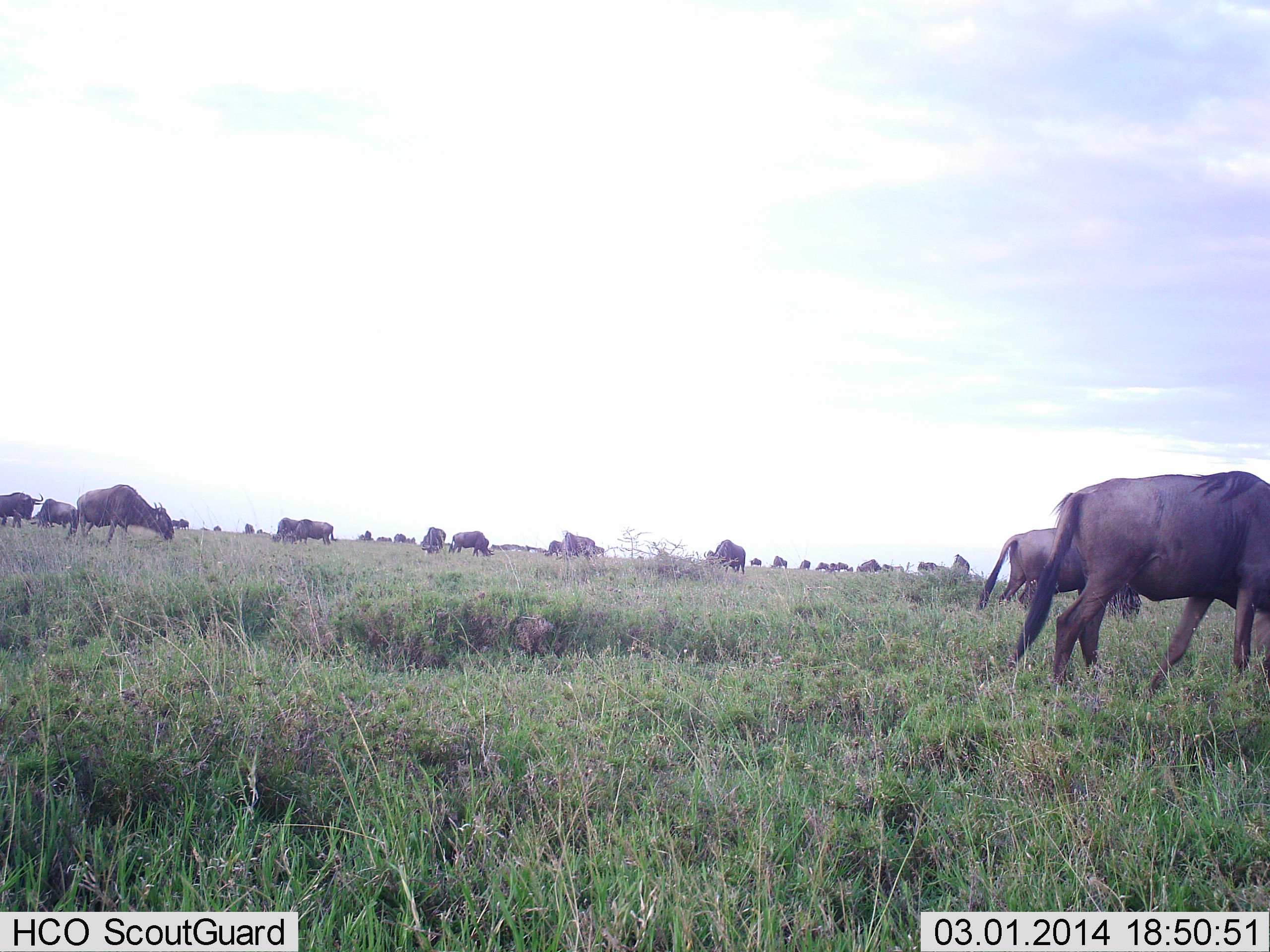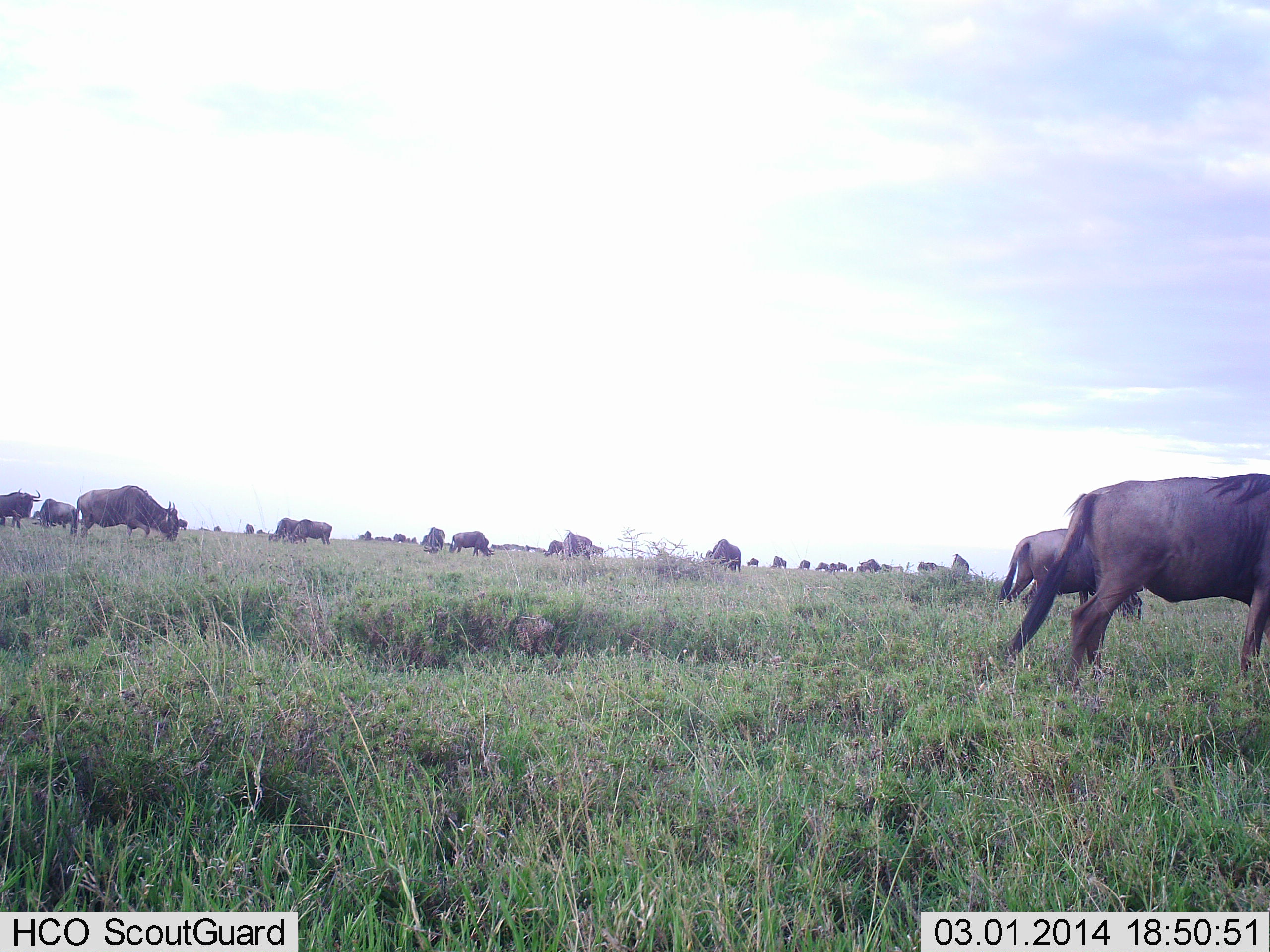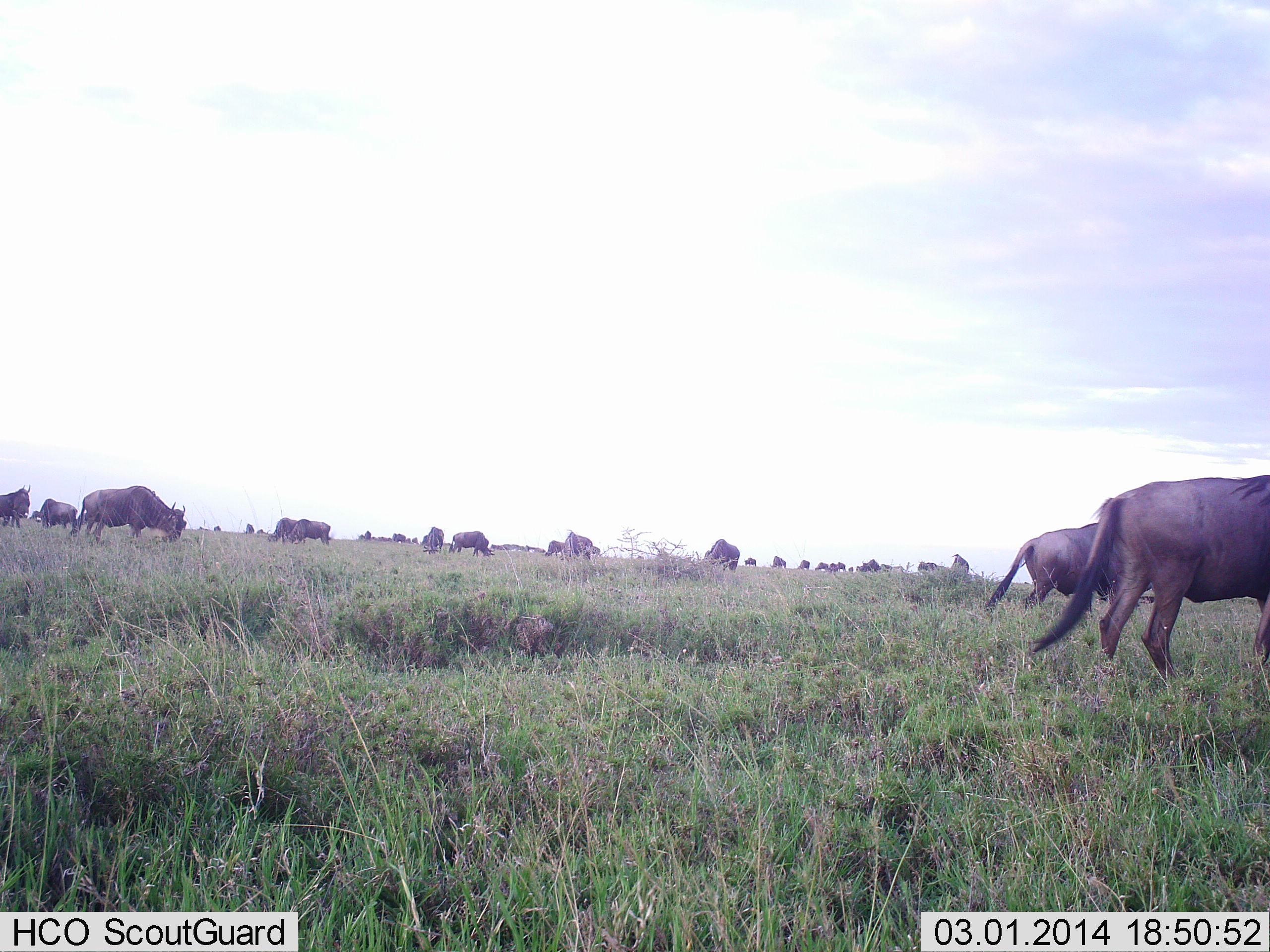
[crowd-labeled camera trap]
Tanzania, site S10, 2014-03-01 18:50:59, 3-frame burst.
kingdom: Animalia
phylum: Chordata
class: Mammalia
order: Artiodactyla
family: Bovidae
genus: Connochaetes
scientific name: Connochaetes taurinus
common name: blue wildebeest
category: wildebeest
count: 11-50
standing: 30%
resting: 0%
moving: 70%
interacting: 0%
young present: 0%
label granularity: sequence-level